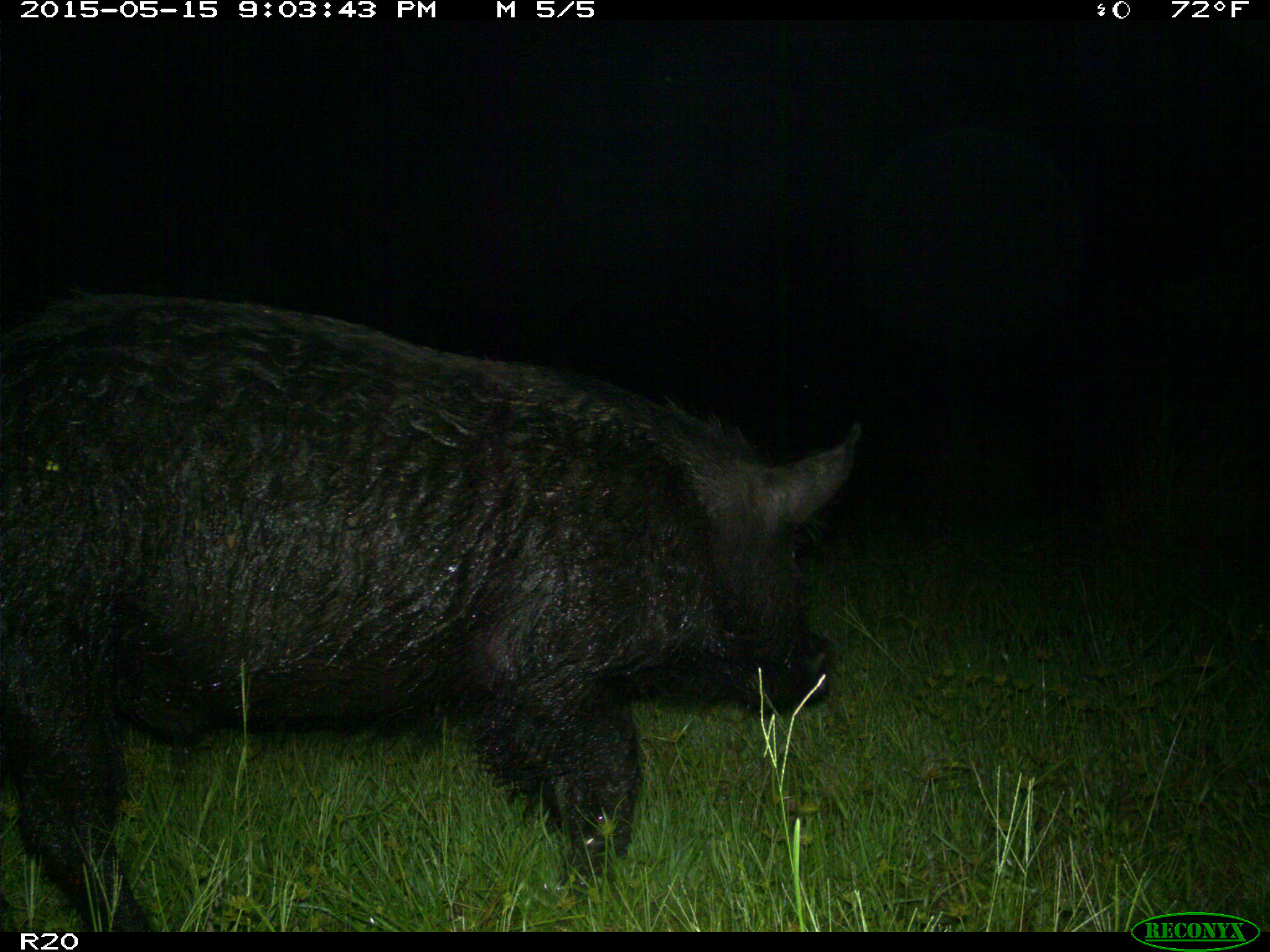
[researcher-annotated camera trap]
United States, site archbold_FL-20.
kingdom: Animalia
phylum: Chordata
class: Mammalia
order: Artiodactyla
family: Suidae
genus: Sus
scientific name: Sus scrofa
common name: wild boar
Sus scrofa (wild boar).